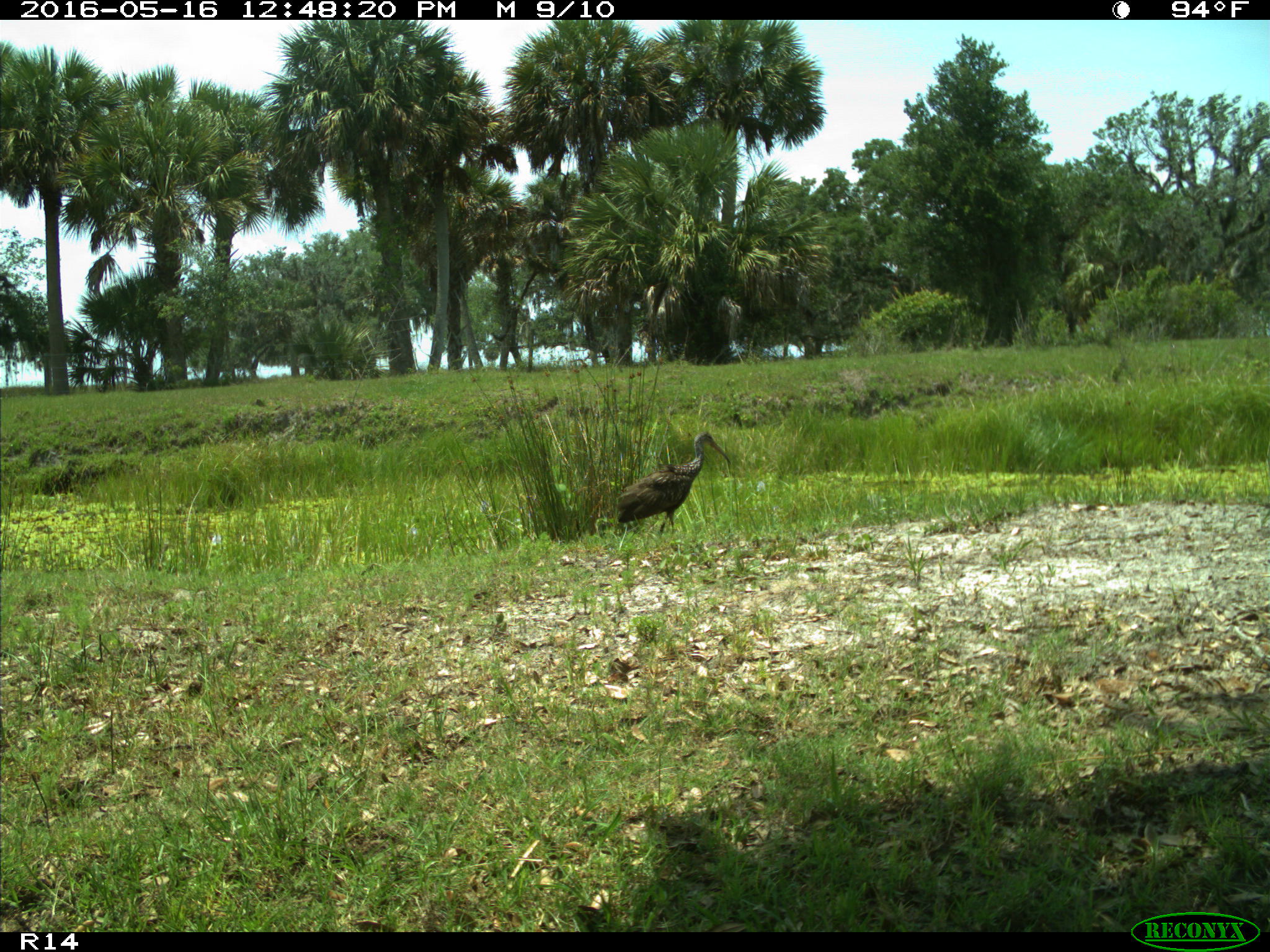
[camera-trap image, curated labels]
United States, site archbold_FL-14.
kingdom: Animalia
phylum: Chordata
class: Aves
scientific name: Aves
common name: birds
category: unidentified bird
Unidentified bird (birds) (Aves).